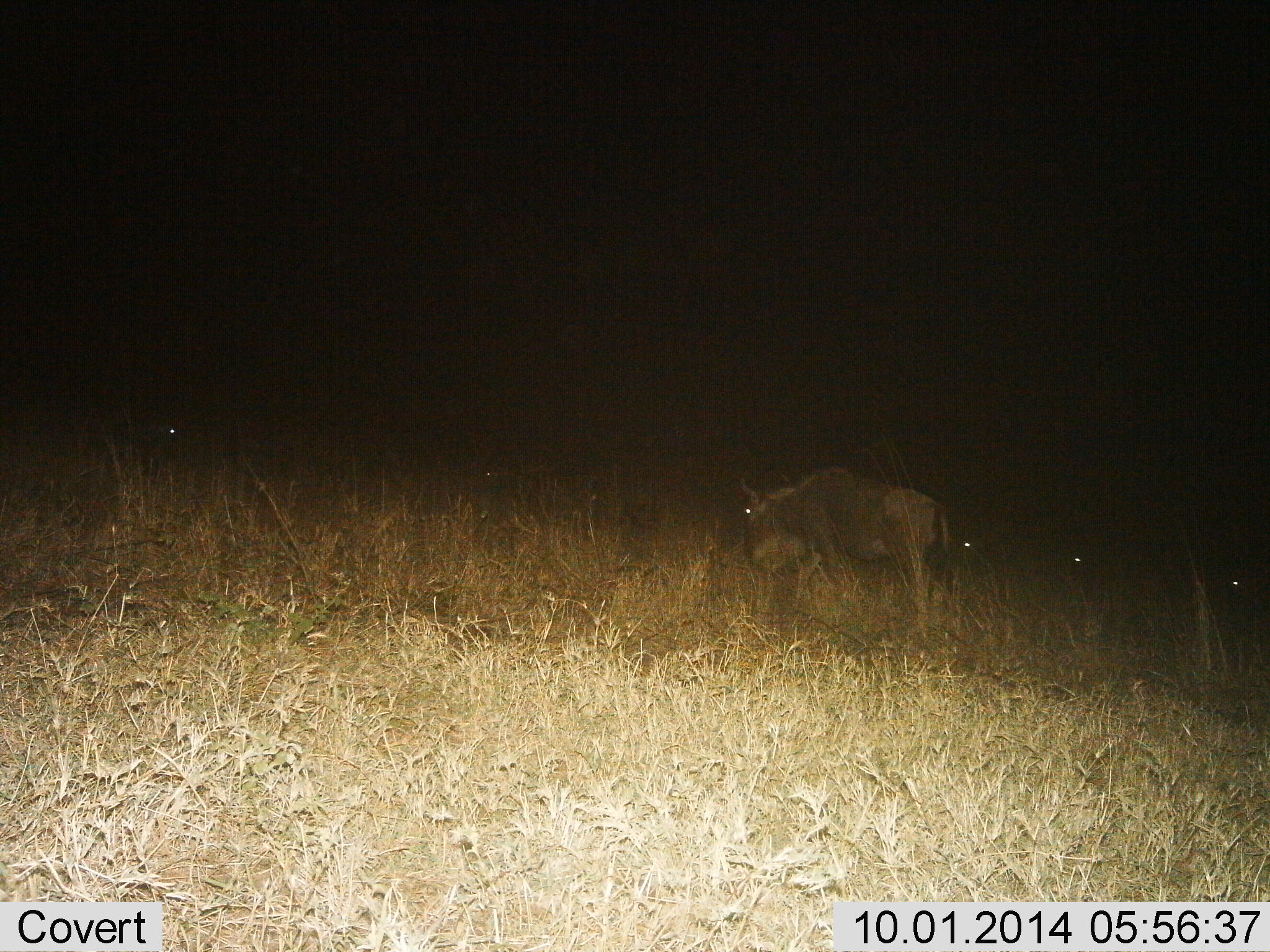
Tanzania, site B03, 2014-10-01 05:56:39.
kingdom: Animalia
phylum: Chordata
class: Mammalia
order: Artiodactyla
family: Bovidae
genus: Connochaetes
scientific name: Connochaetes taurinus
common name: blue wildebeest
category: wildebeest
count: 1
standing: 30%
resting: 0%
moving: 50%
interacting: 0%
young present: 10%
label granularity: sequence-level